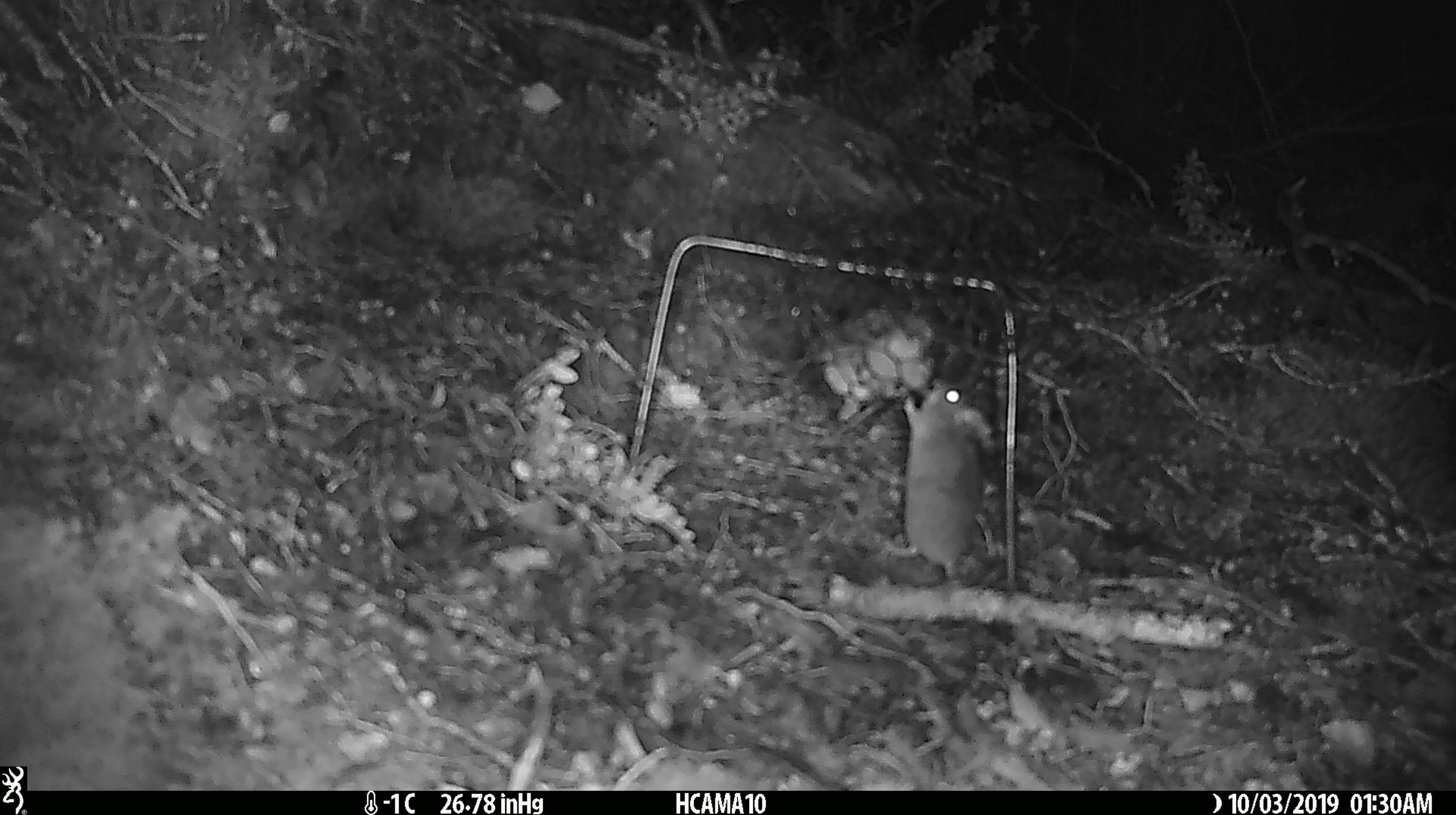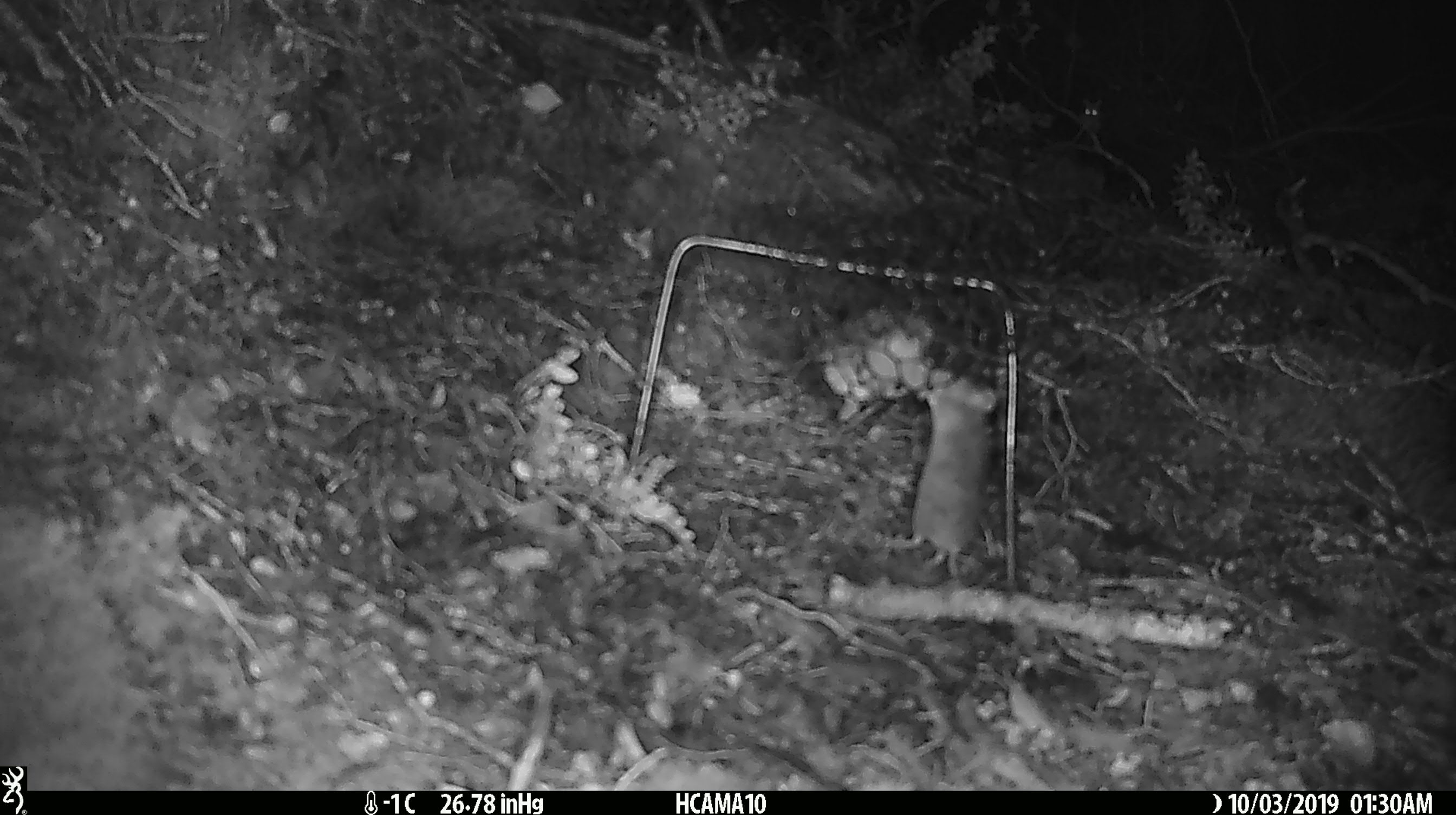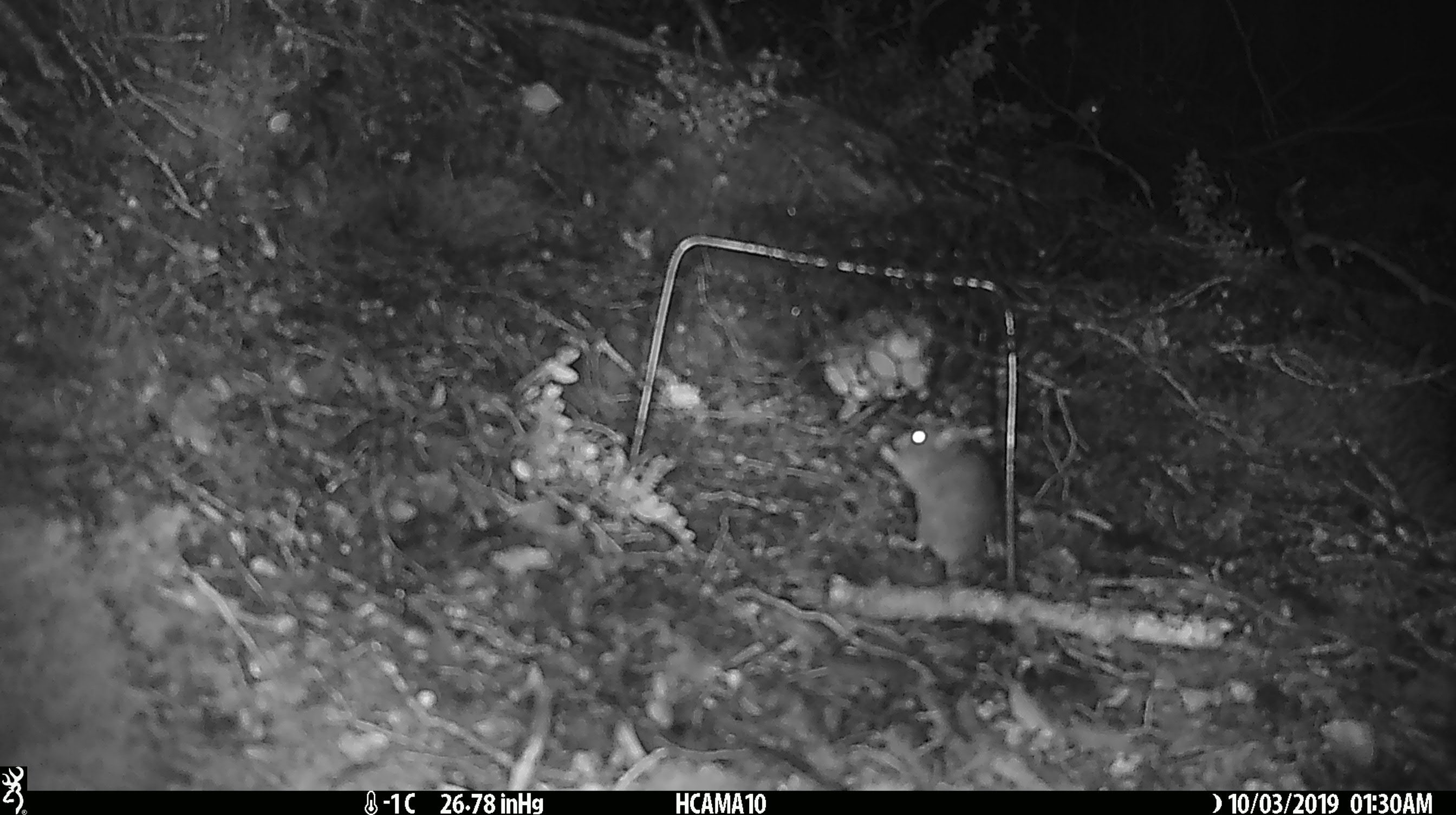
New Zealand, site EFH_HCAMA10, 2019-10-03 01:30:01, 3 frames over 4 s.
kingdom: Animalia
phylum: Chordata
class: Mammalia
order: Rodentia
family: Muridae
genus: Mus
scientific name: Mus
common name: mouse